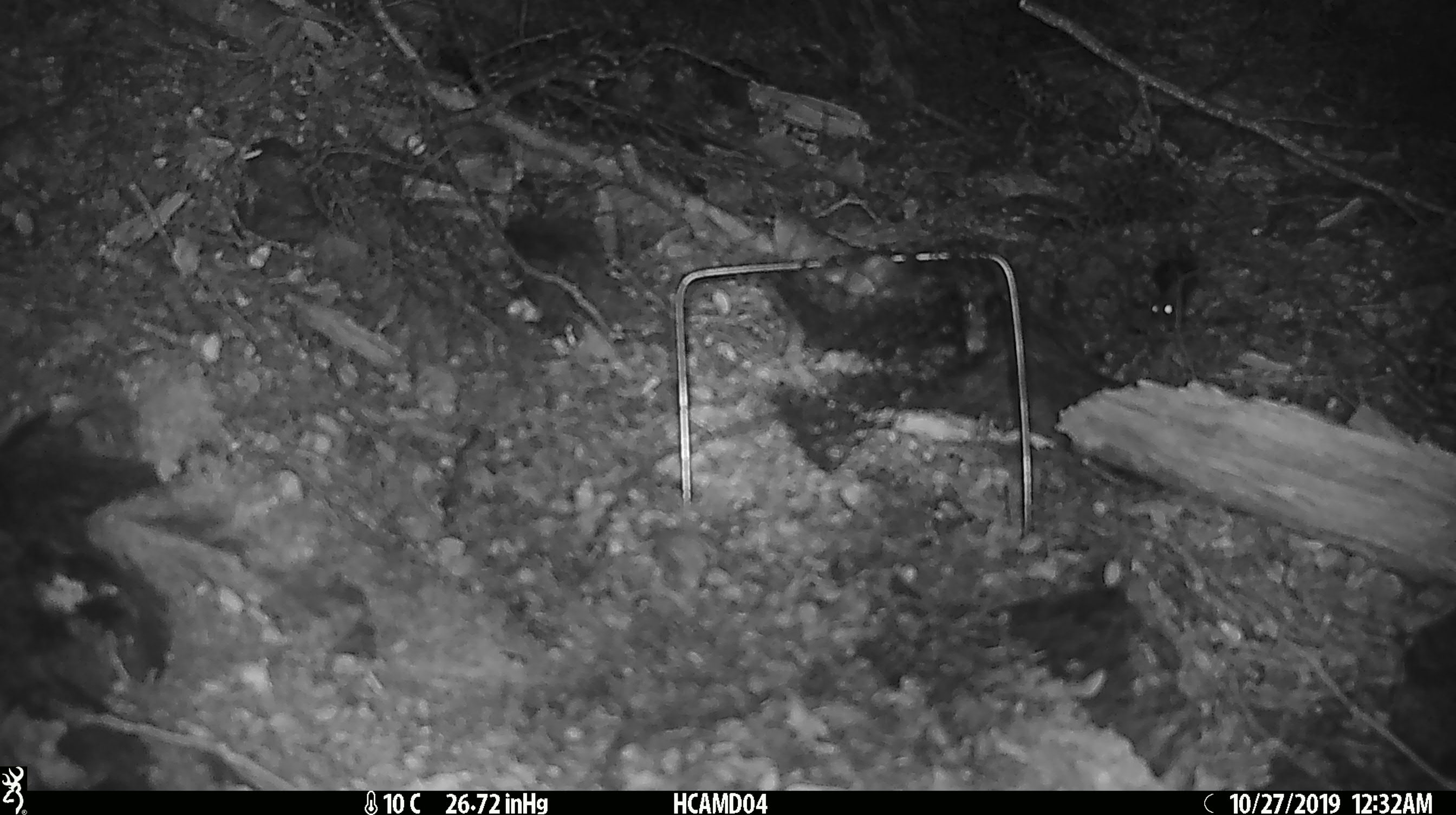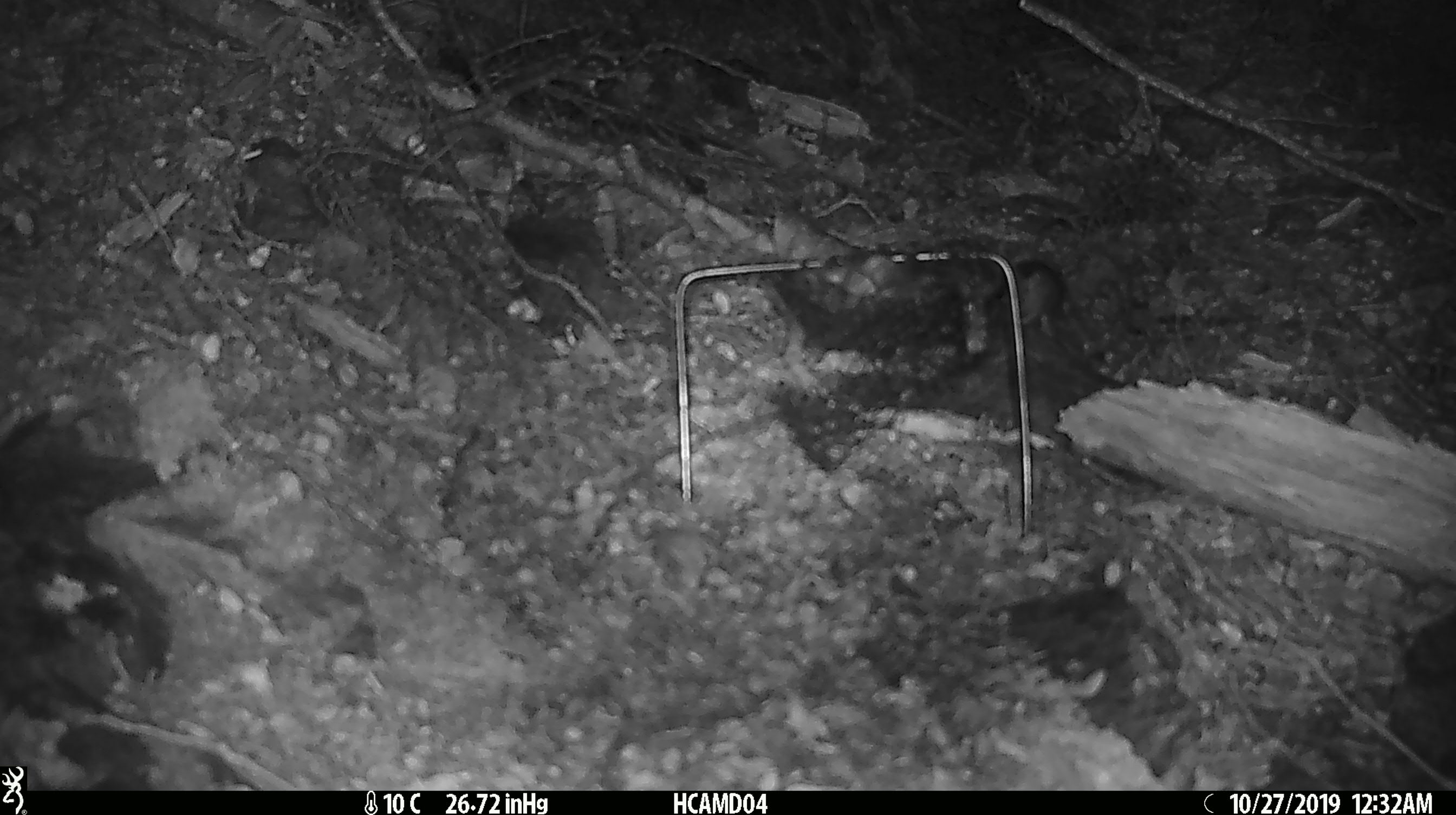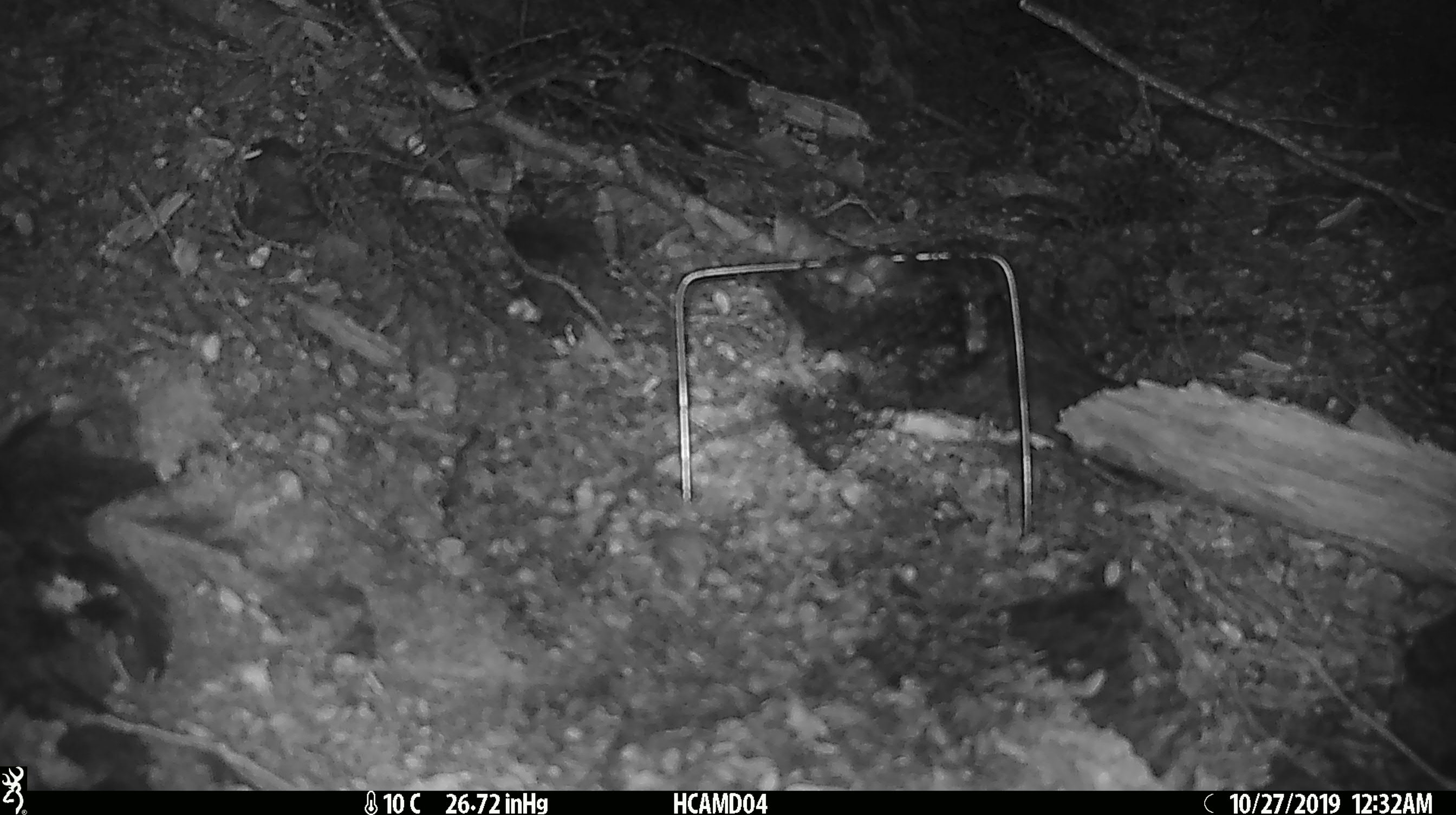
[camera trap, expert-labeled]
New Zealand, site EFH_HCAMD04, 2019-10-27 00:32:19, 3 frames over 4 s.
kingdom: Animalia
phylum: Chordata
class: Mammalia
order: Rodentia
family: Muridae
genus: Mus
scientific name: Mus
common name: mouse